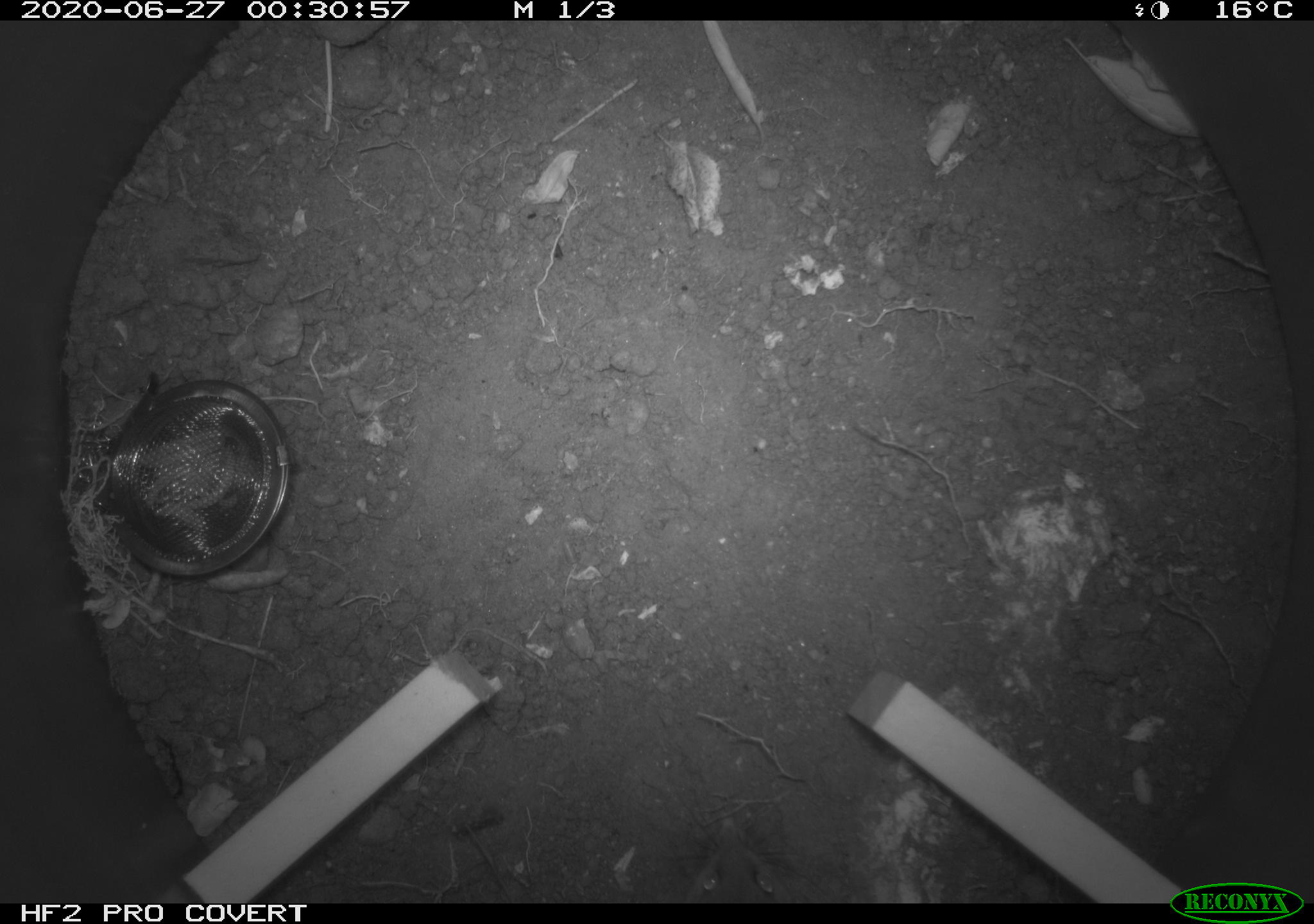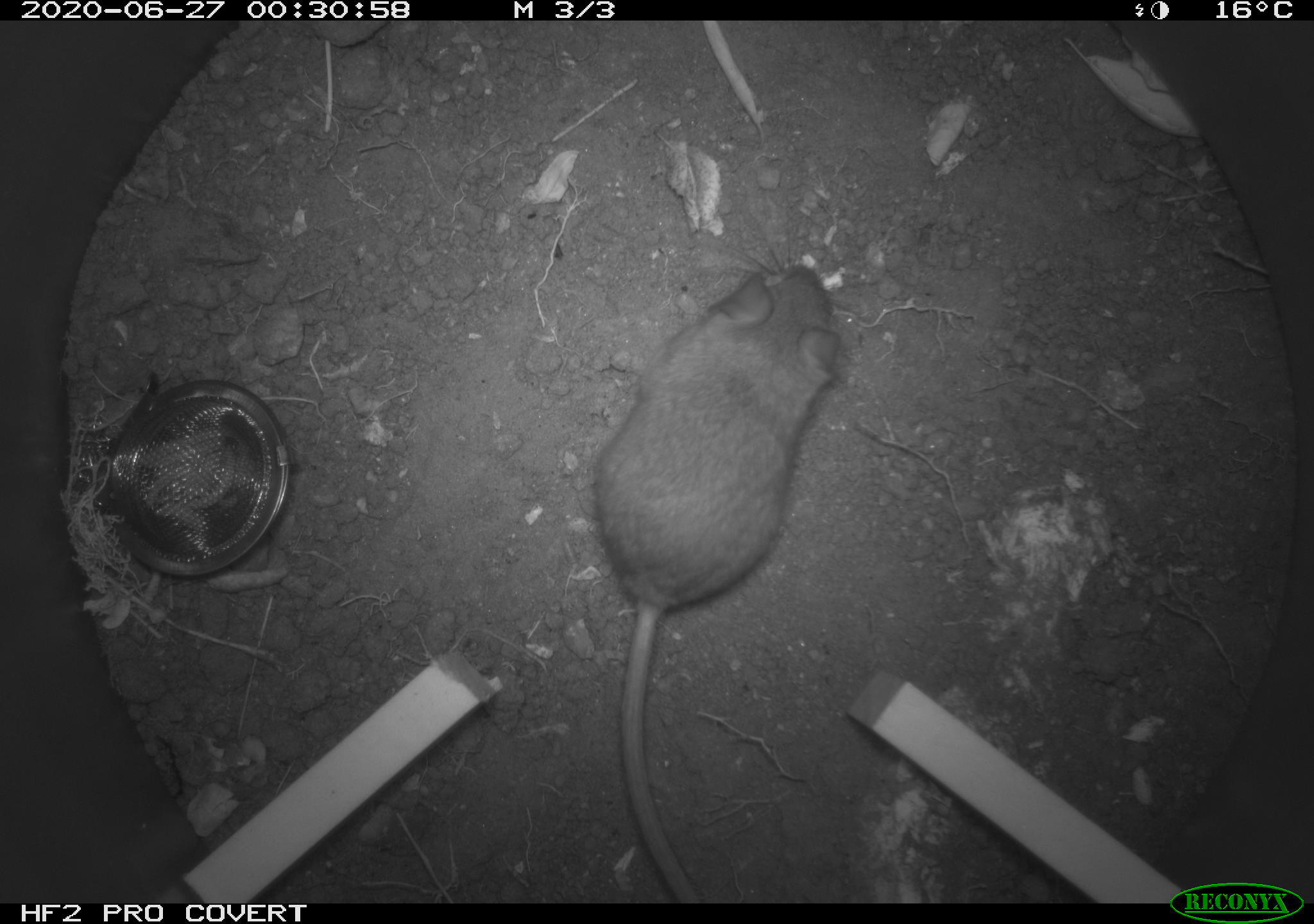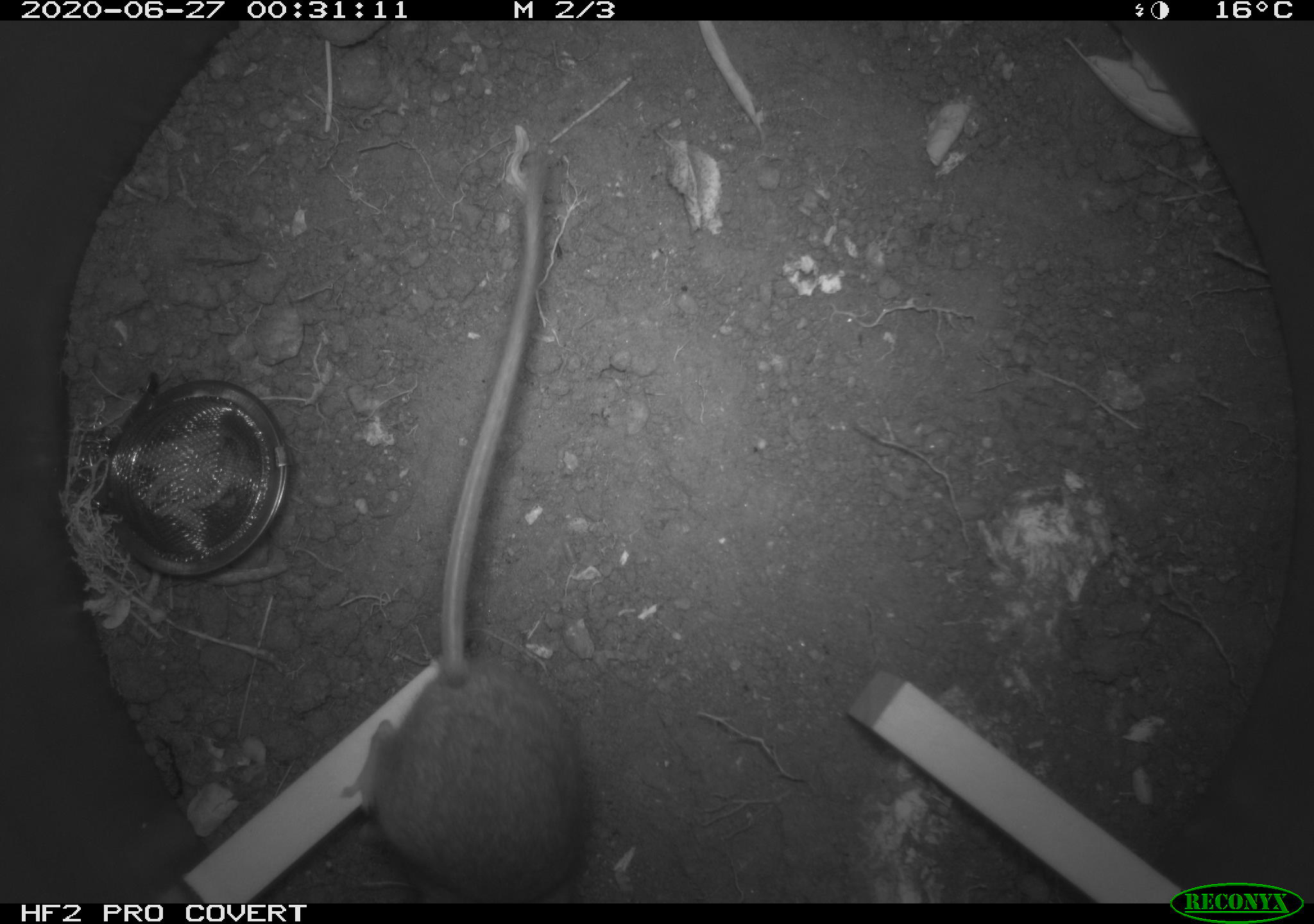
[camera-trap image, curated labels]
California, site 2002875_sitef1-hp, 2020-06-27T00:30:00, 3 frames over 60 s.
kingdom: Animalia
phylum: Chordata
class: Mammalia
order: Rodentia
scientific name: Rodentia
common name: rodent